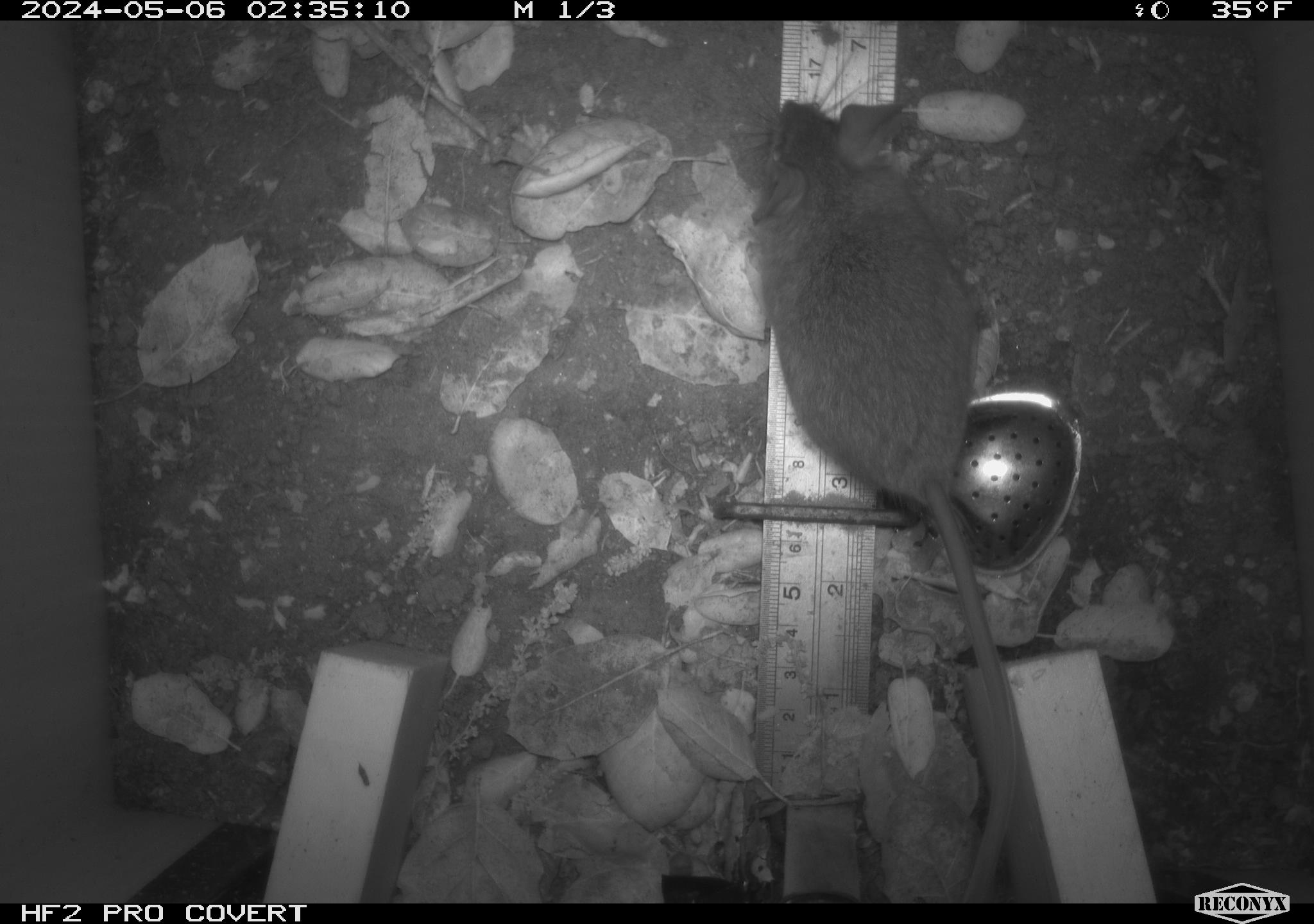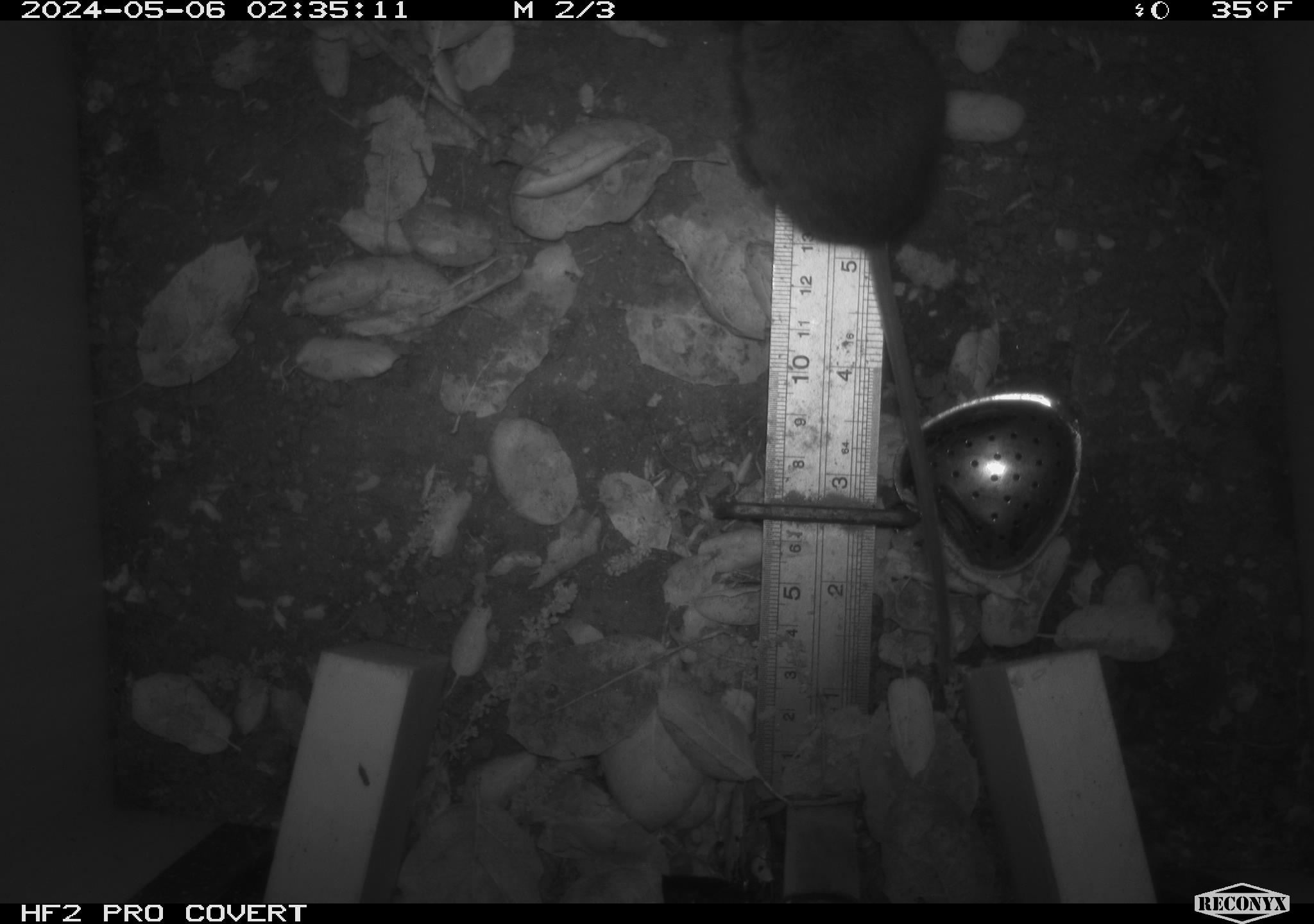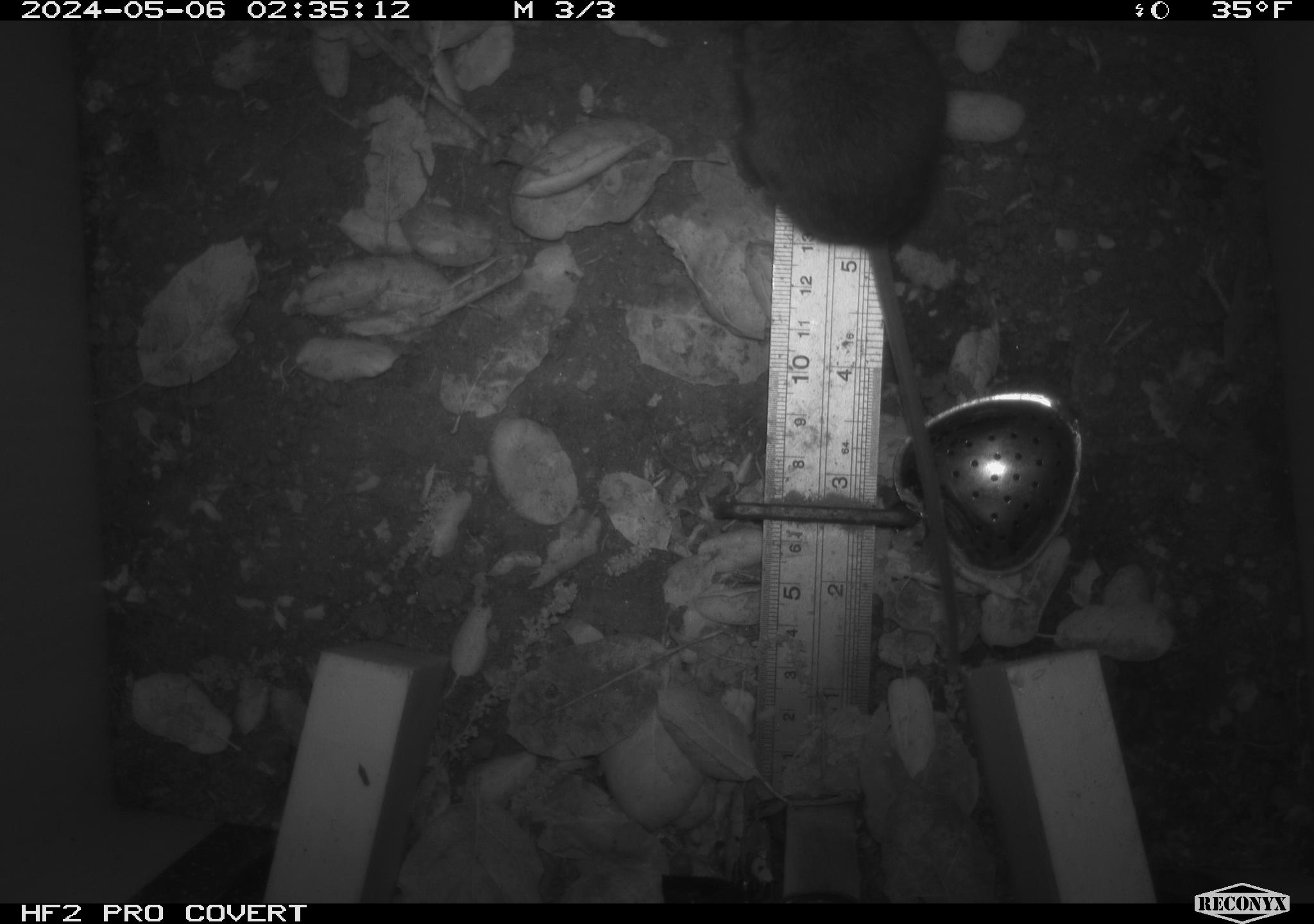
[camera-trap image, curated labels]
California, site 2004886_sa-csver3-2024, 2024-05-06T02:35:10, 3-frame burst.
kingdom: Animalia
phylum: Chordata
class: Mammalia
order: Rodentia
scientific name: Rodentia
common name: rodent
Rodent (Rodentia).